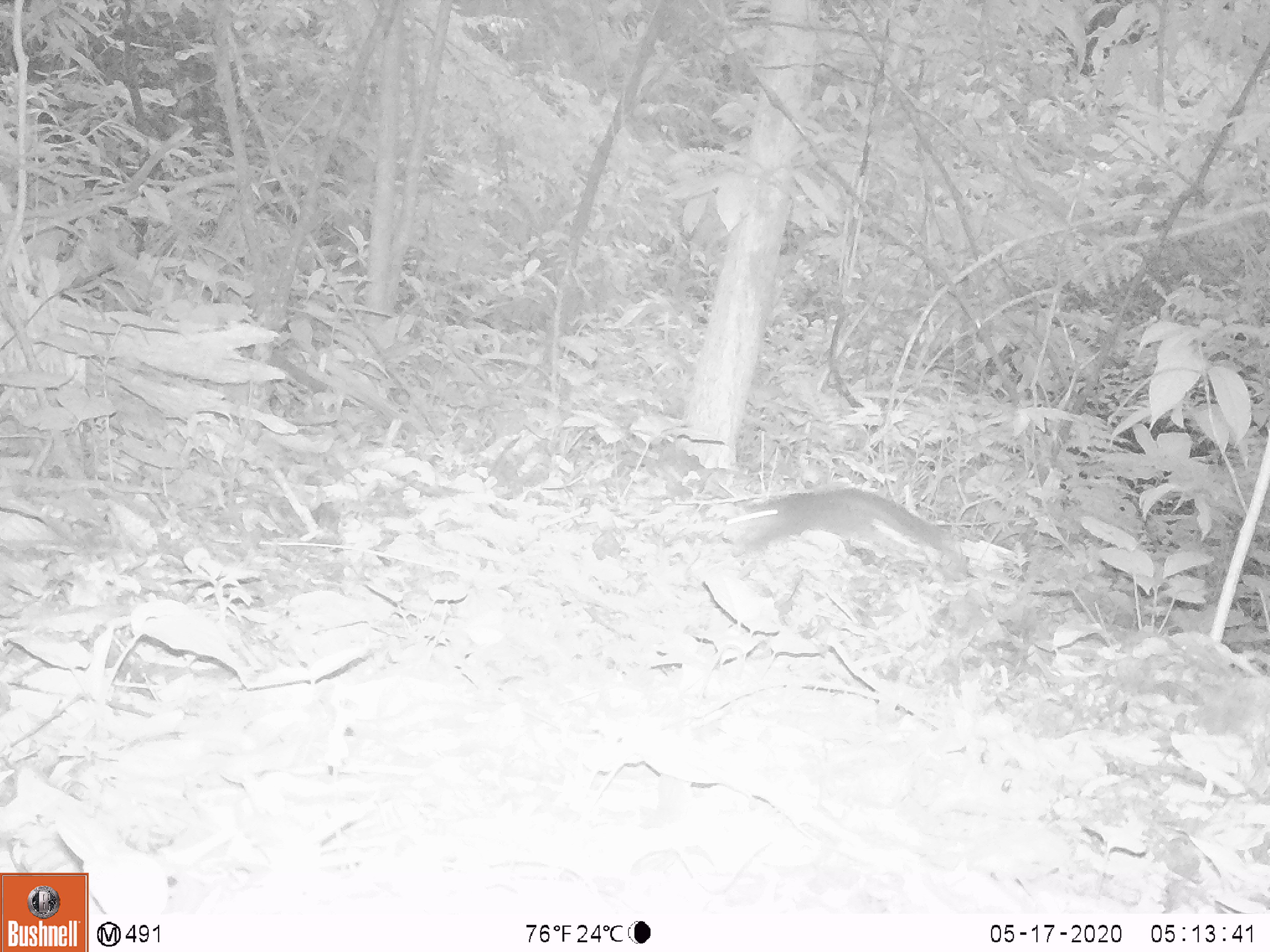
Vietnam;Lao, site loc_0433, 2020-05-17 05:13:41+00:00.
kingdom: Animalia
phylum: Chordata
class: Mammalia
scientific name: Mammalia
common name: mammal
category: unidentified small mammal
Unidentified small mammal (mammal) (Mammalia). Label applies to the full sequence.